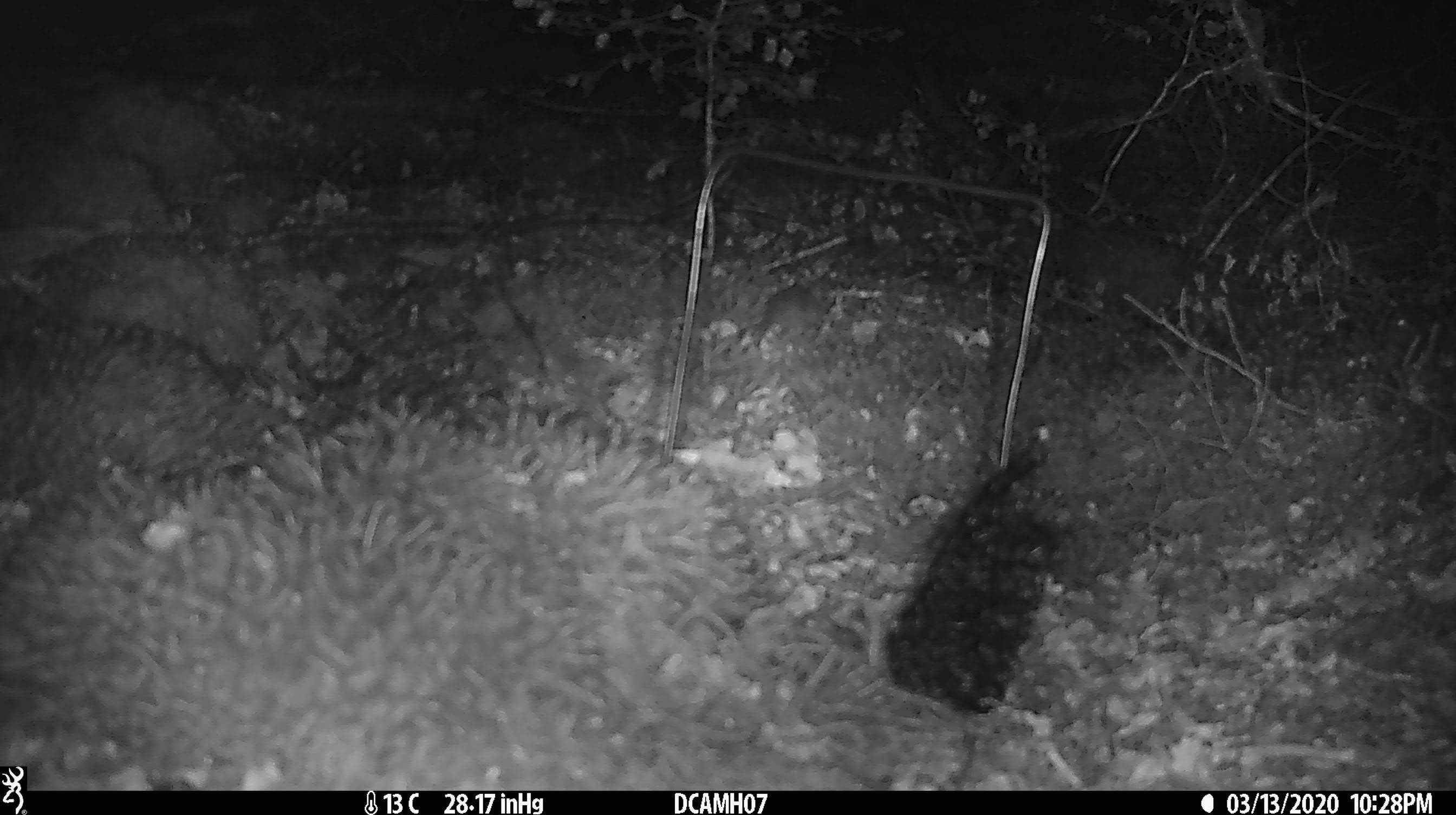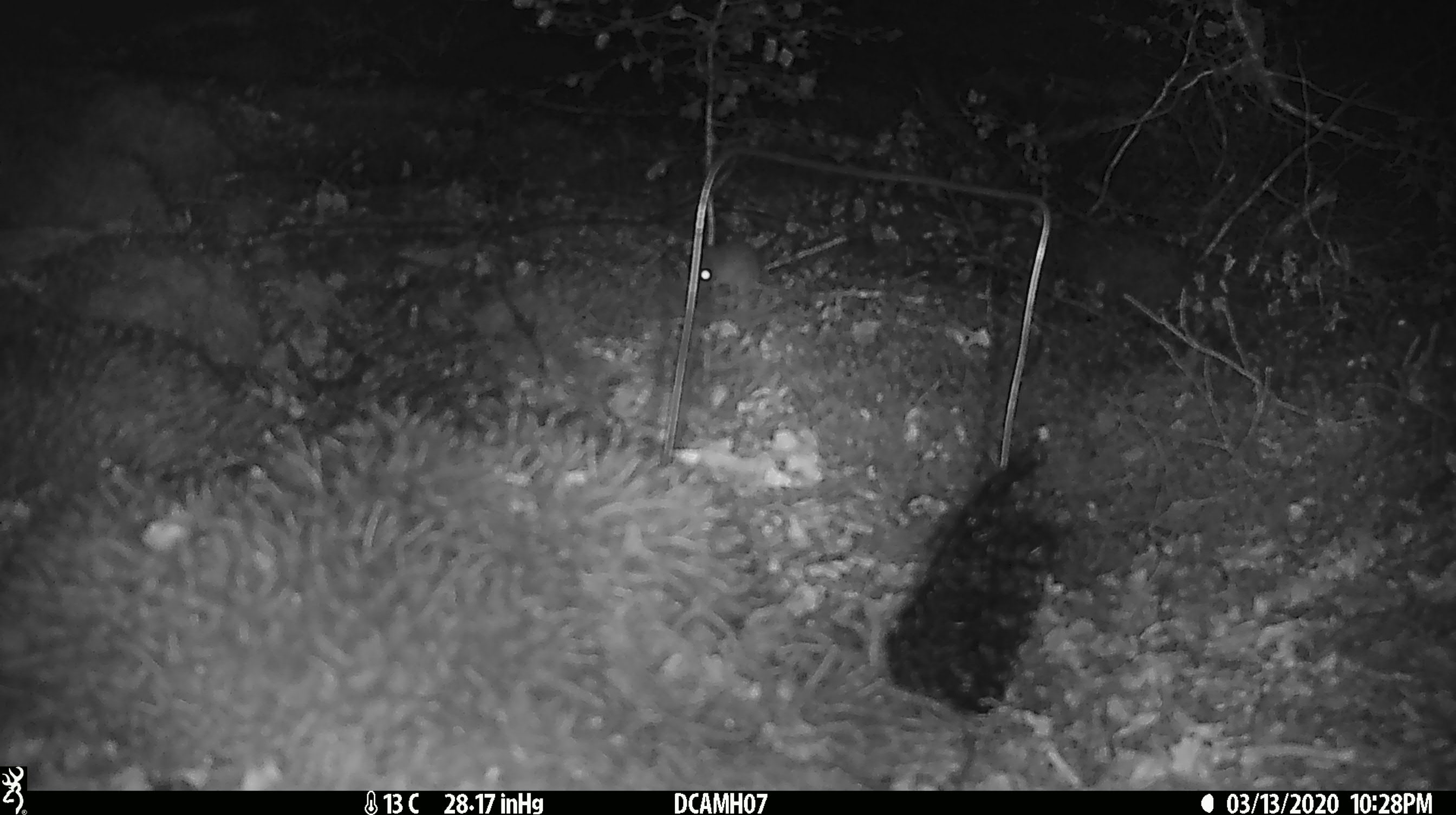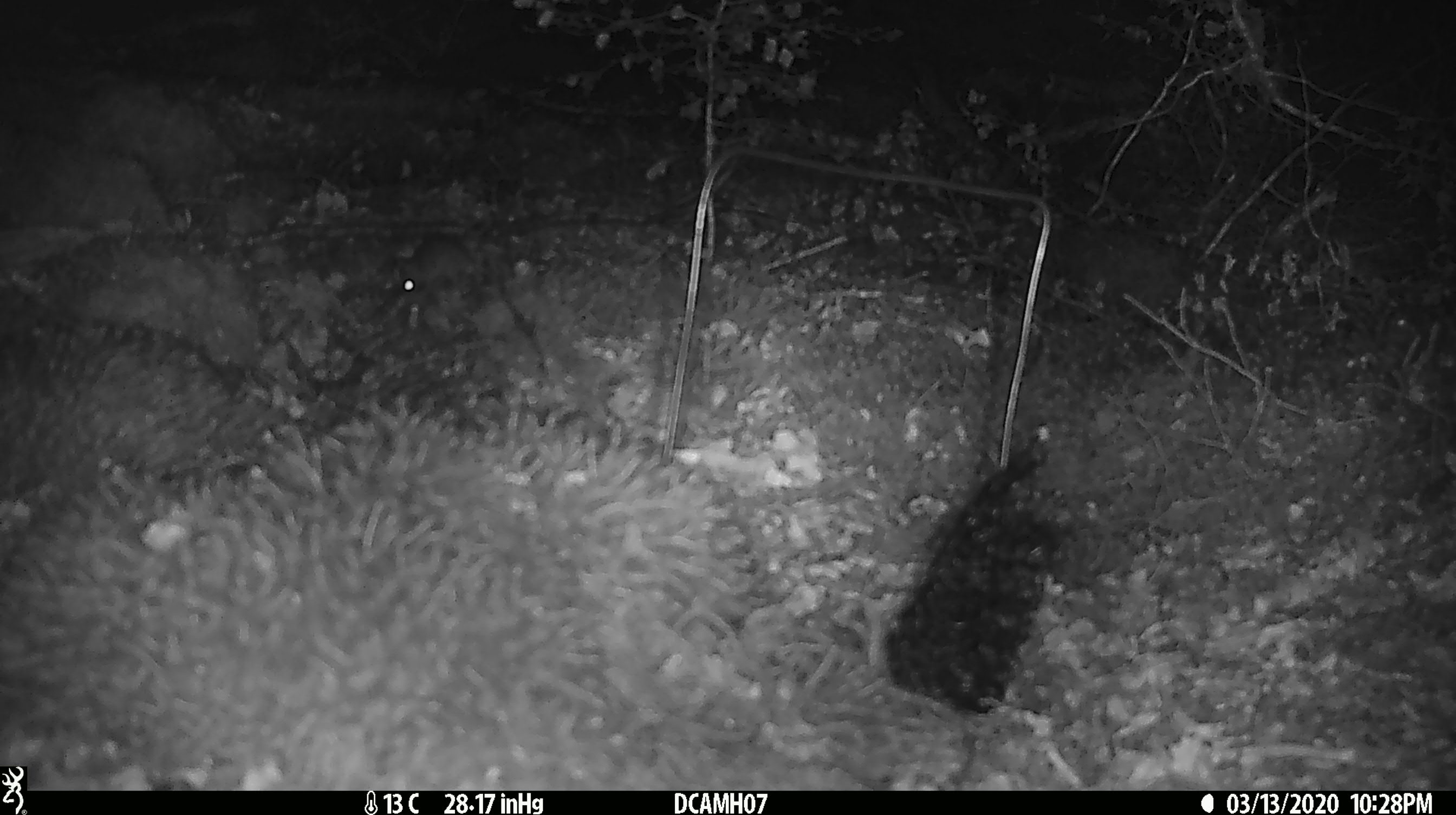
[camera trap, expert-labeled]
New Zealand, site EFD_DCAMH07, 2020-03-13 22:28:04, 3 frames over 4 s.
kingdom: Animalia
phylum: Chordata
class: Mammalia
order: Rodentia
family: Muridae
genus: Mus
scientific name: Mus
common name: mouse